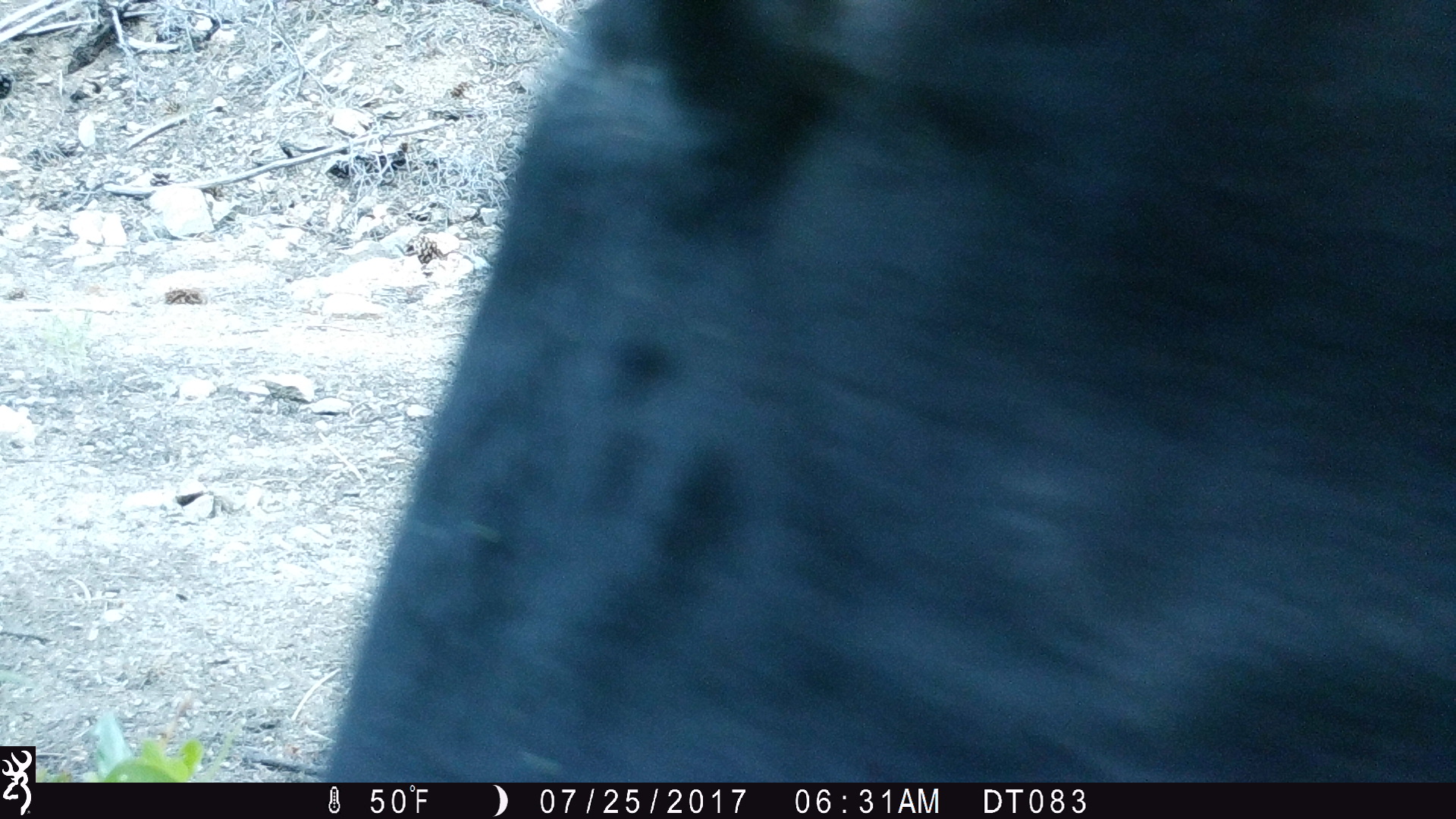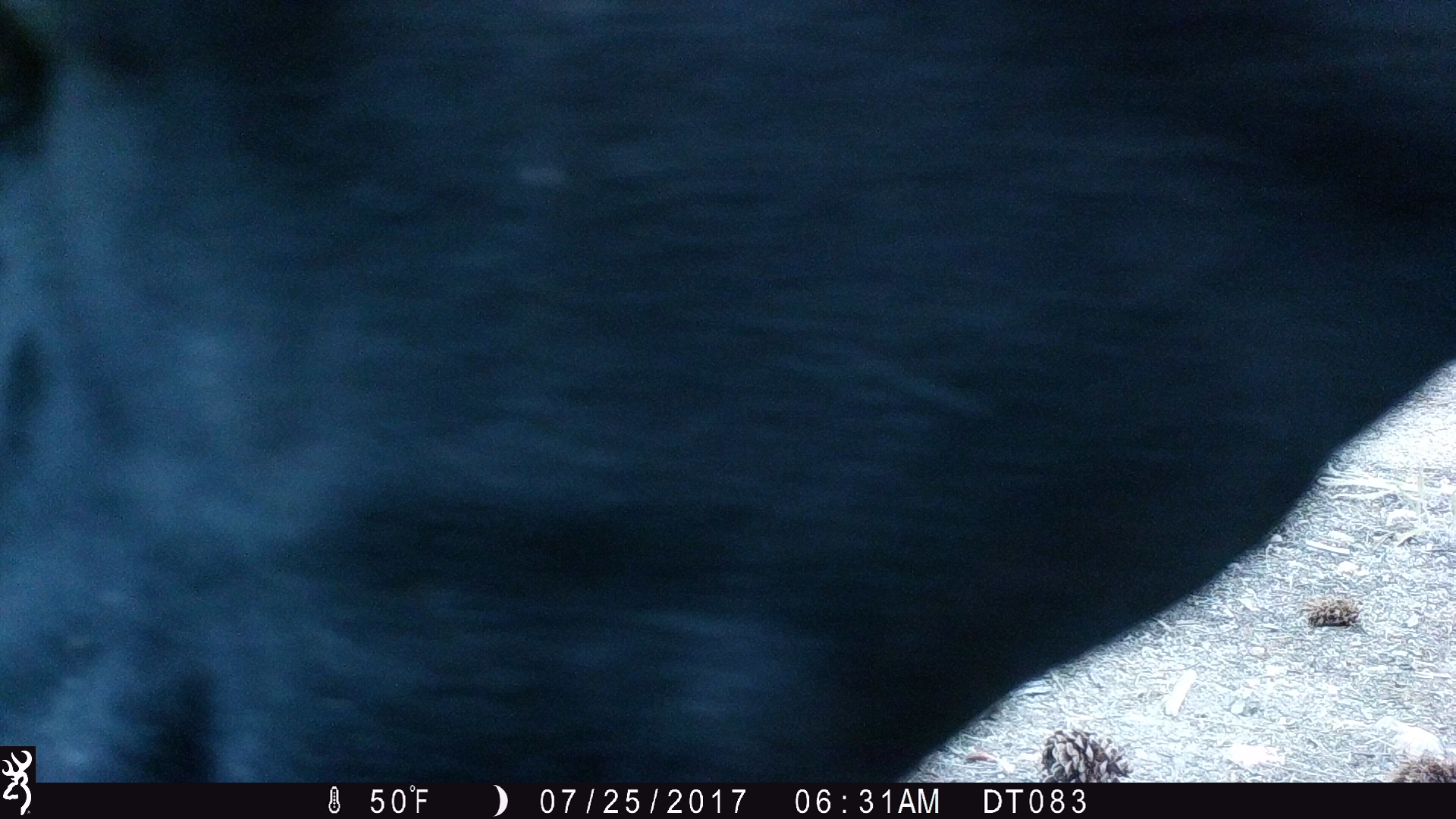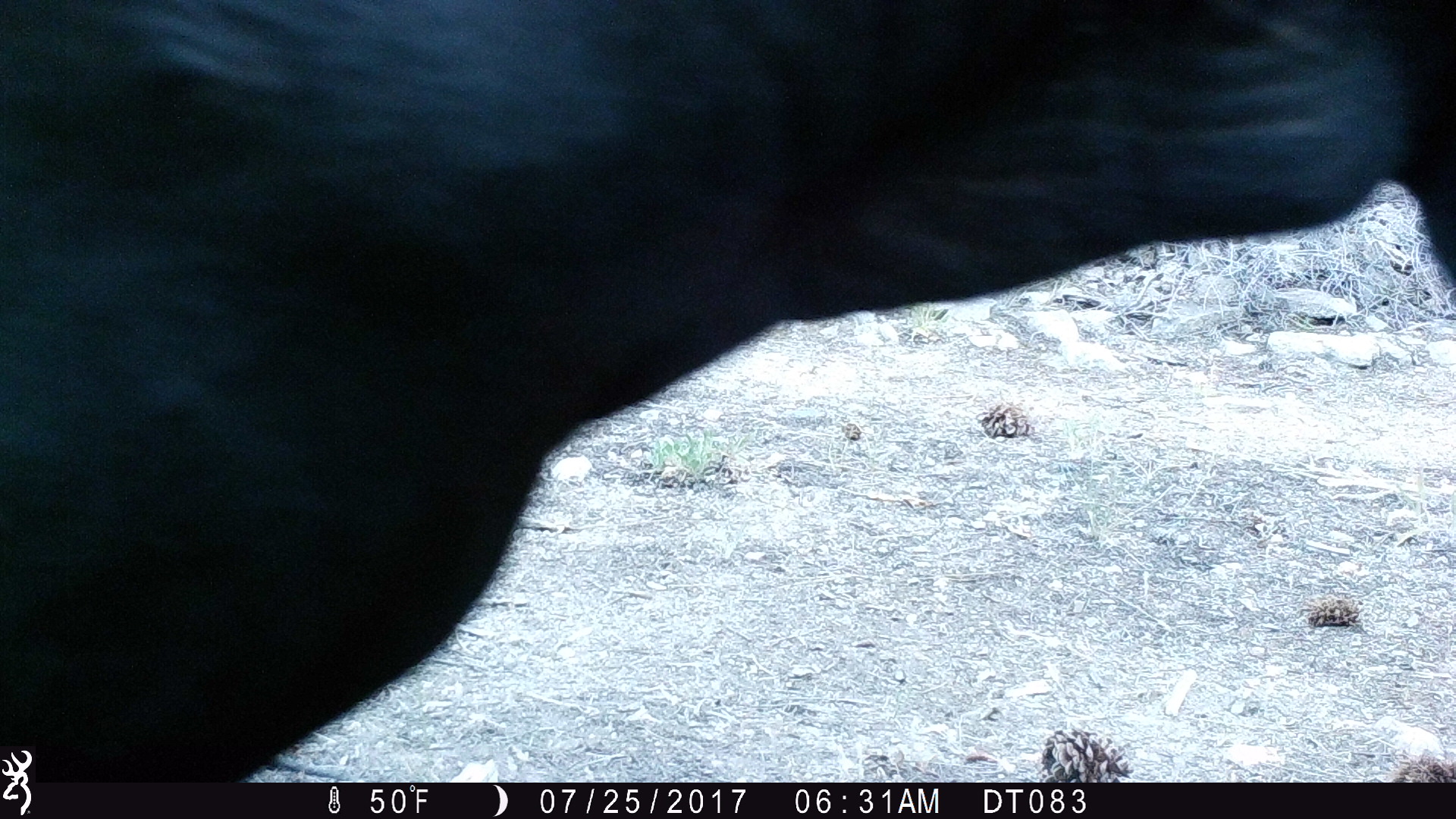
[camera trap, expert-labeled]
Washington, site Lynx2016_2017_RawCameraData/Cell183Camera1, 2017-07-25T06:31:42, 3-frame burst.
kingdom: Animalia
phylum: Chordata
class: Mammalia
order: Artiodactyla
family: Bovidae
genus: Bos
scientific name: Bos taurus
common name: domestic cattle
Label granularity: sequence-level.